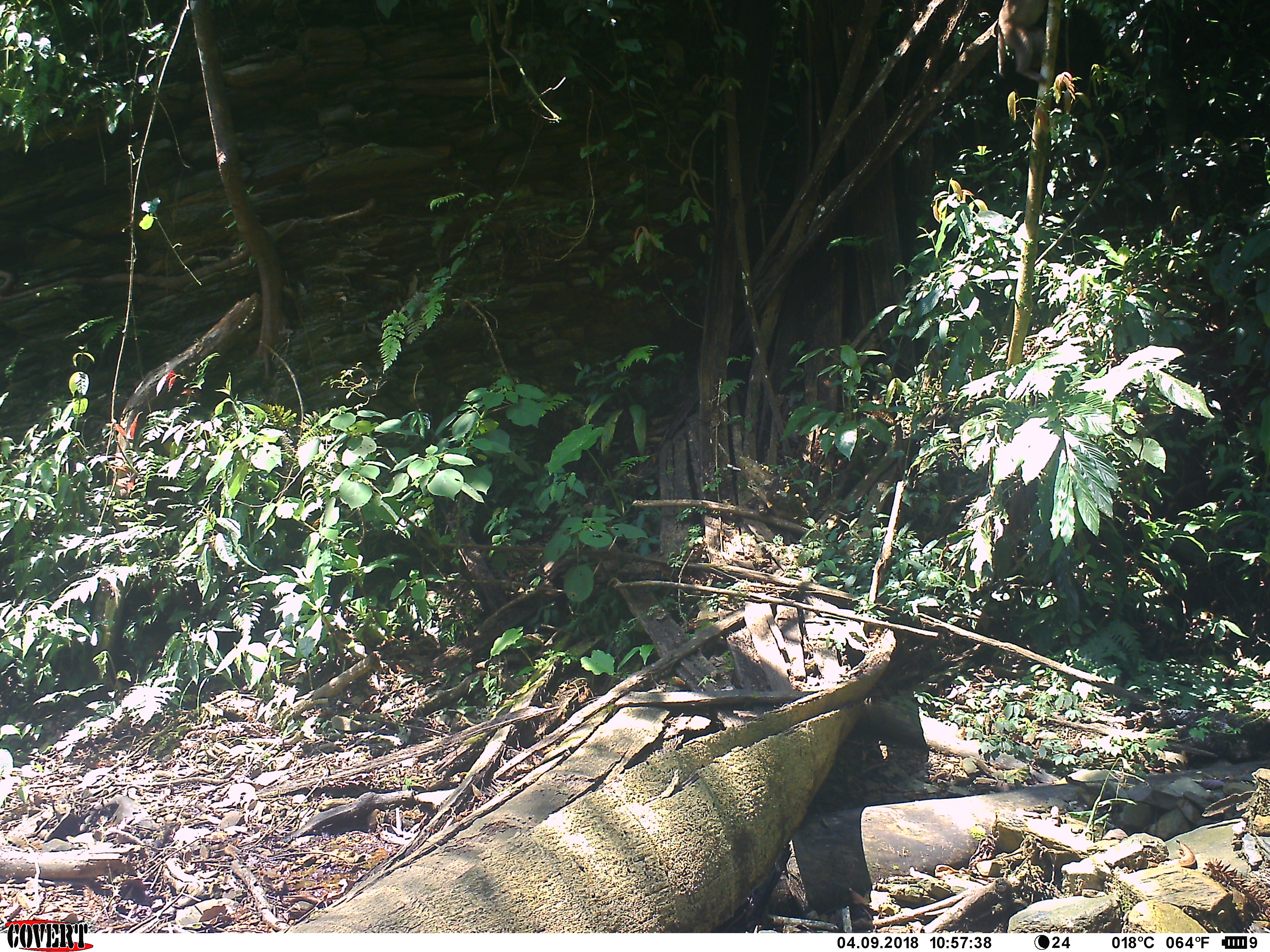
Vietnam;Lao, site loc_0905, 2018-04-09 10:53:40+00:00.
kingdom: Animalia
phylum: Chordata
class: Mammalia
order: Primates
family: Cercopithecidae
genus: Macaca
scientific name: Macaca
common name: macaque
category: macaque not stump tailed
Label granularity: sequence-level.